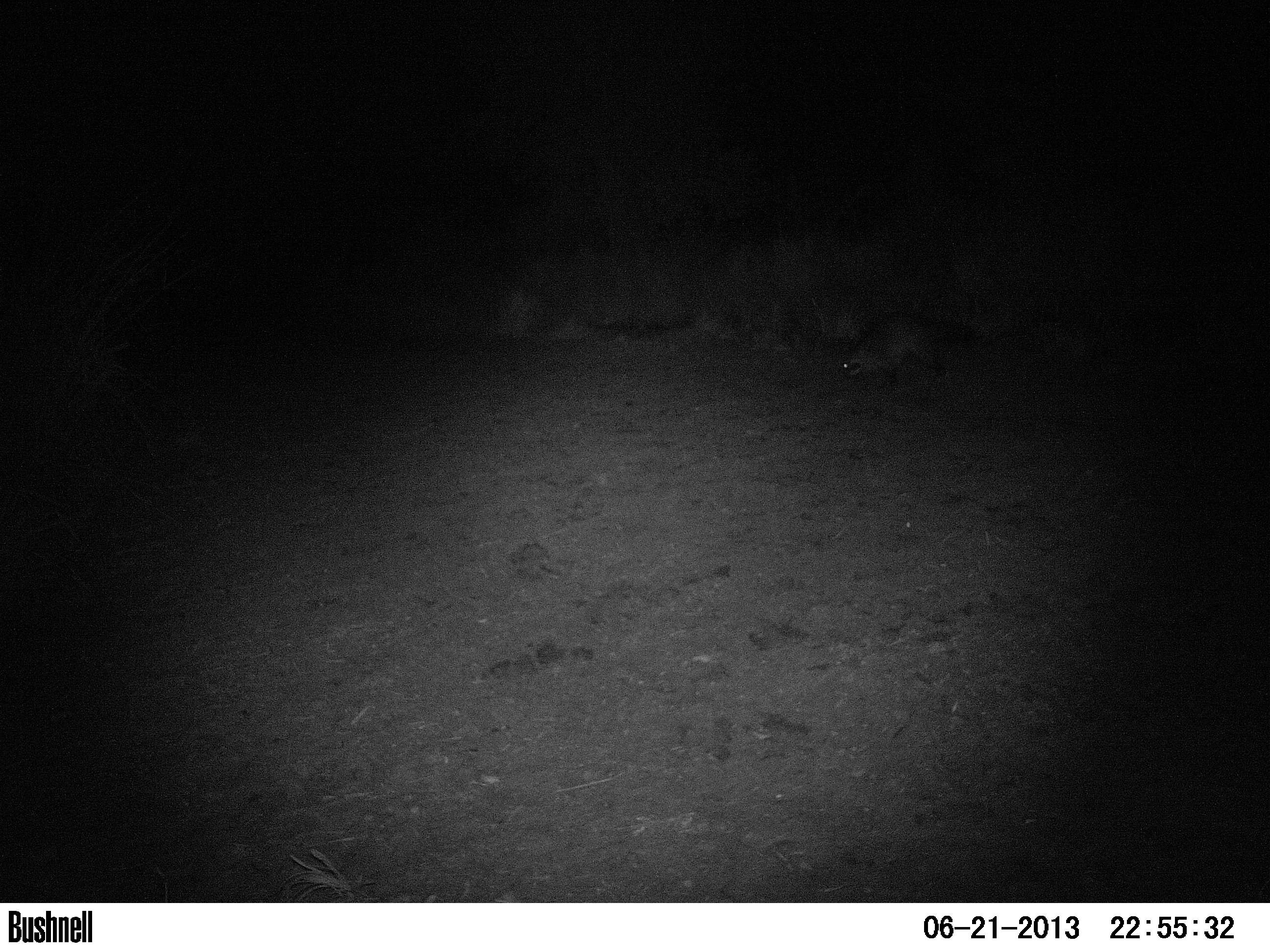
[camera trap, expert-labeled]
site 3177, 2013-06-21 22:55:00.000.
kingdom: Animalia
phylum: Chordata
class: Mammalia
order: Carnivora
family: Procyonidae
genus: Procyon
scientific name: Procyon cancrivorus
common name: crab-eating raccoon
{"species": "Procyon cancrivorus (crab-eating raccoon)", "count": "1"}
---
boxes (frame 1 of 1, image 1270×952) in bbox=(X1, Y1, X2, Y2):
procyon cancrivorus: bbox=(837, 315, 974, 385)